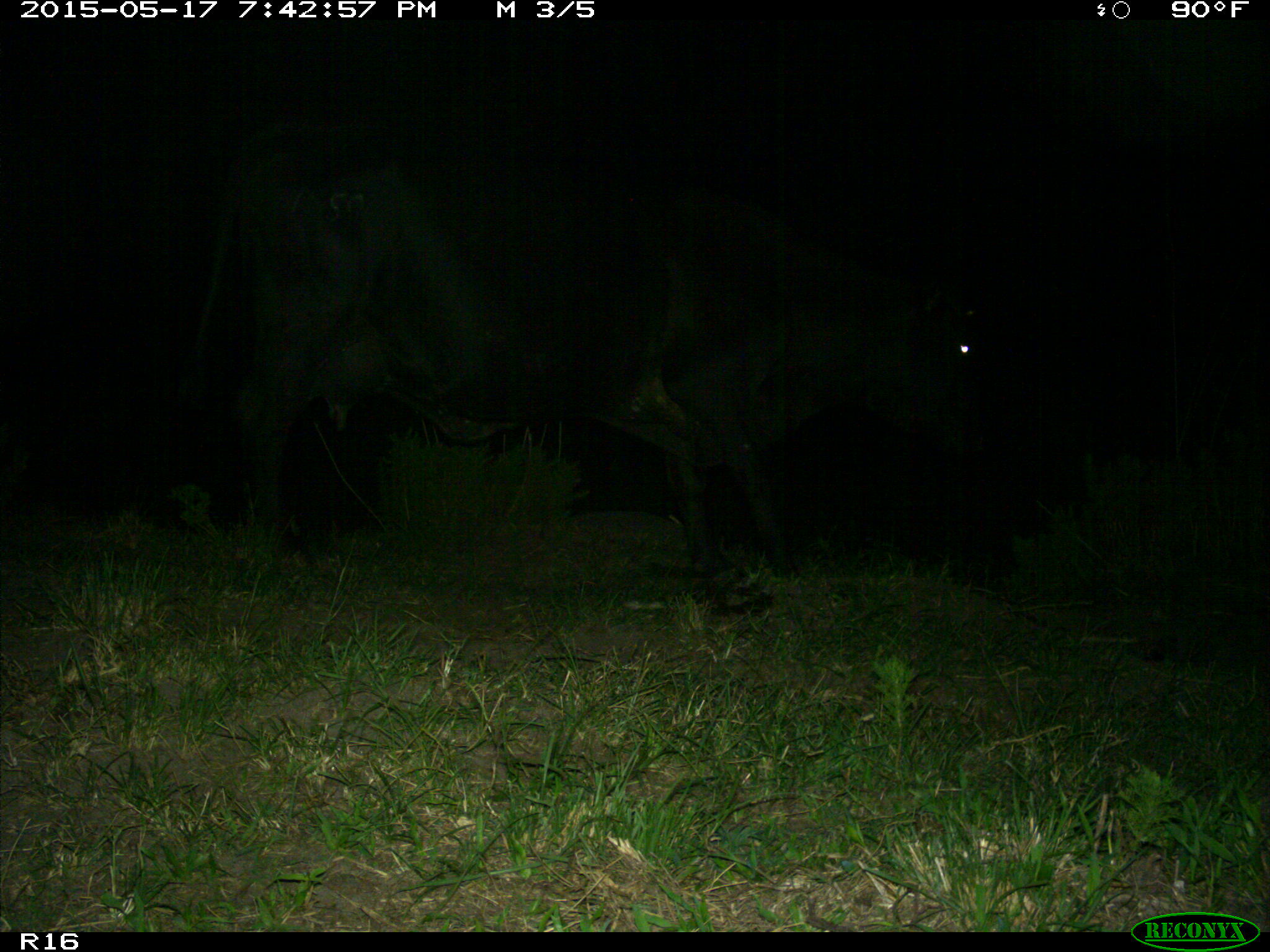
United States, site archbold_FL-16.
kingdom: Animalia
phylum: Chordata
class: Mammalia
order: Artiodactyla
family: Bovidae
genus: Bos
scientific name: Bos taurus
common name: domestic cow